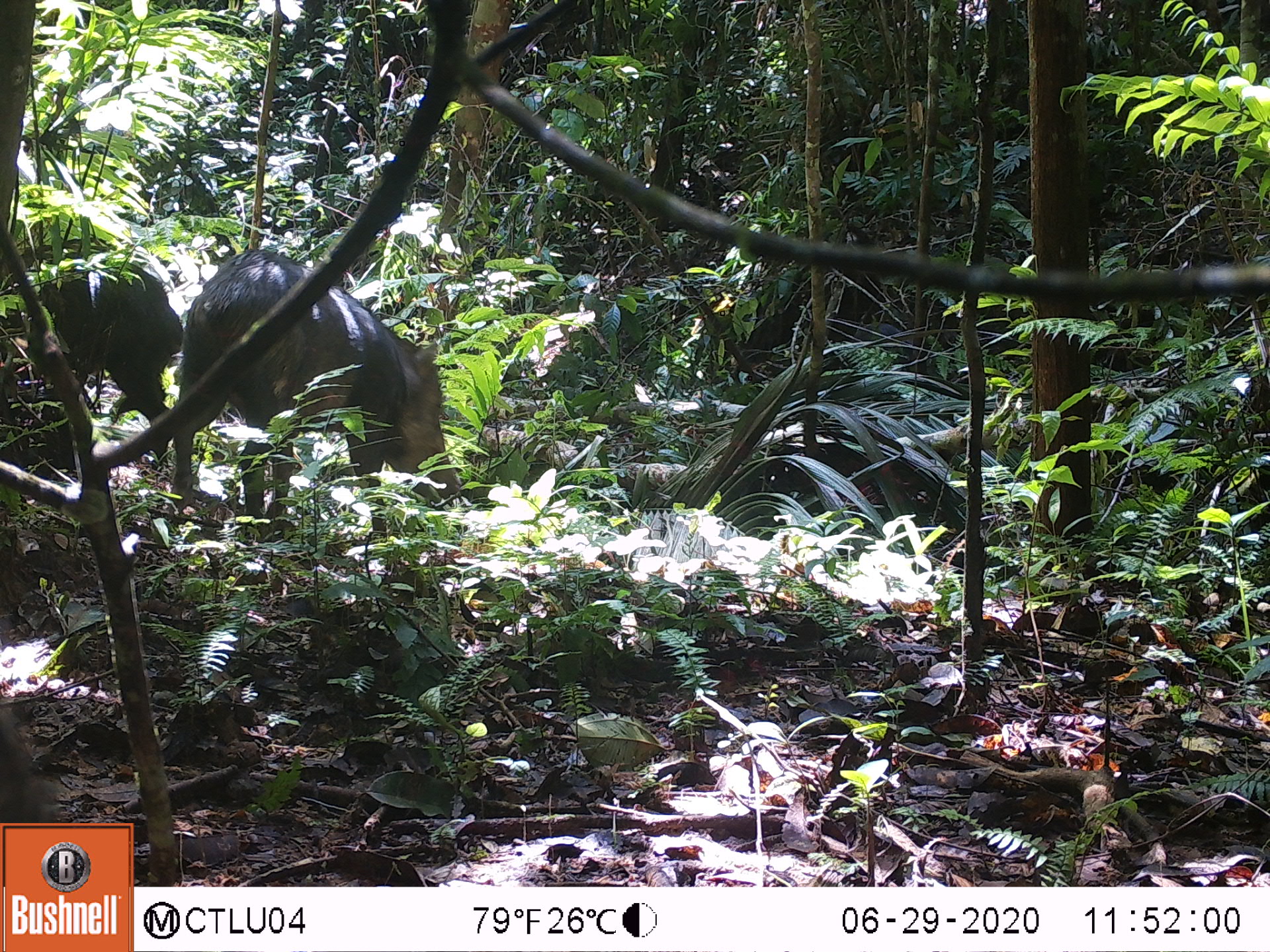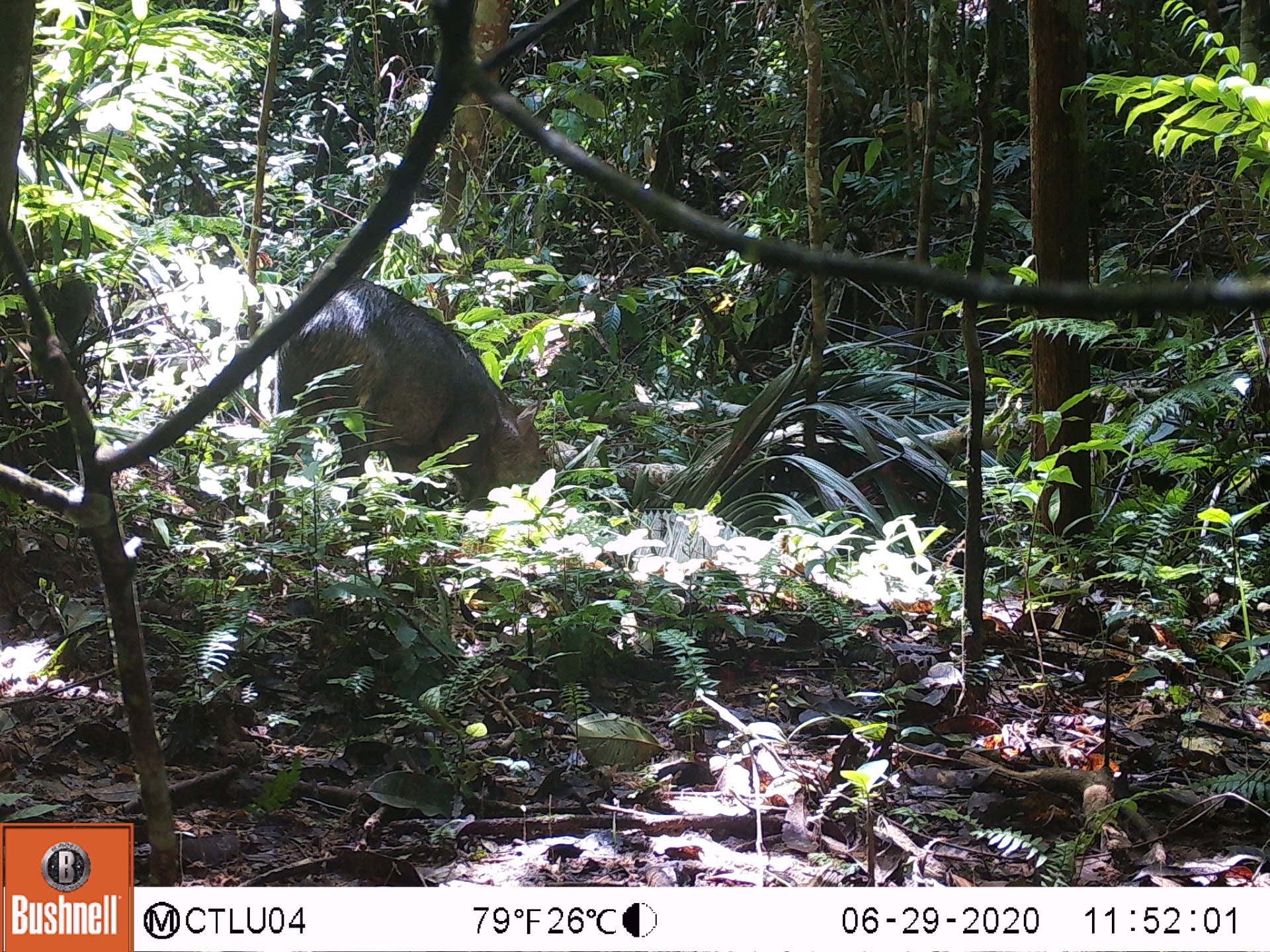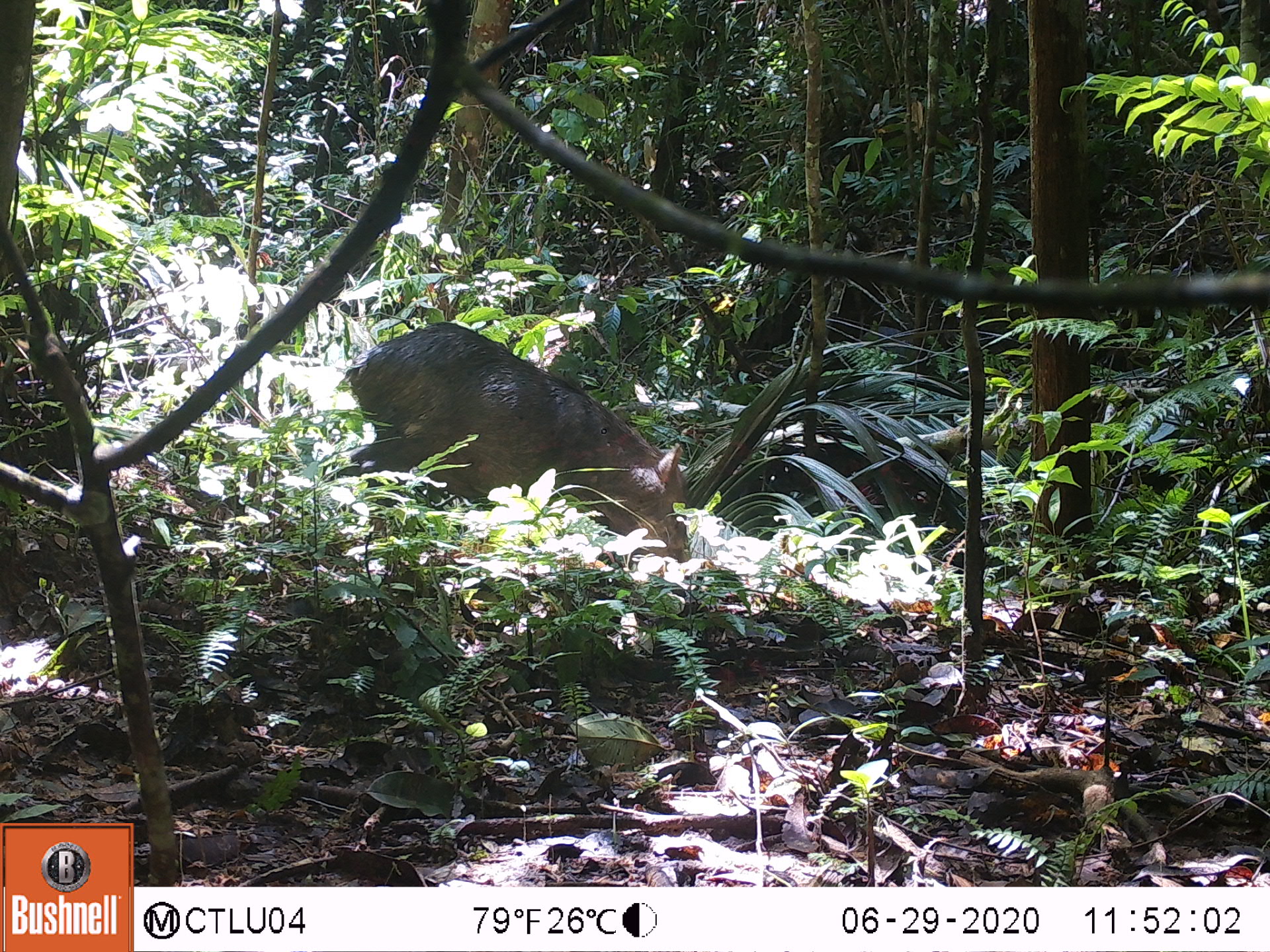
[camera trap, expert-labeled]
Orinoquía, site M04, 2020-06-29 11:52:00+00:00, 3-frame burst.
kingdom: Animalia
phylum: Chordata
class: Mammalia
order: Artiodactyla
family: Tayassuidae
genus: Tayassu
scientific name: Tayassu pecari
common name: white-lipped peccary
White-lipped peccary (Tayassu pecari).